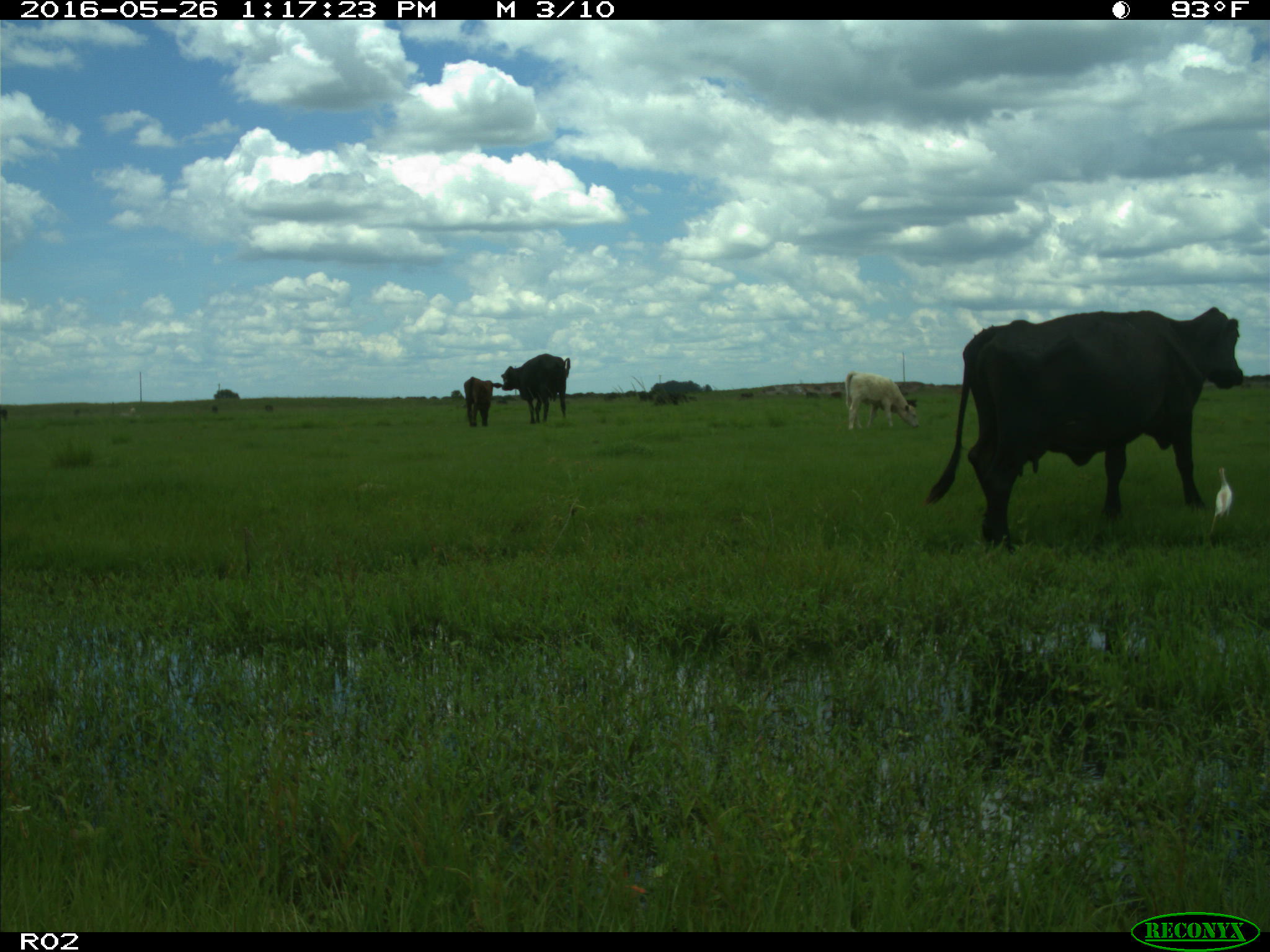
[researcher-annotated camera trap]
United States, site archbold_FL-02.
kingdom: Animalia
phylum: Chordata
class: Mammalia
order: Artiodactyla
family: Bovidae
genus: Bos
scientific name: Bos taurus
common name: domestic cow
Bos taurus (domestic cow).